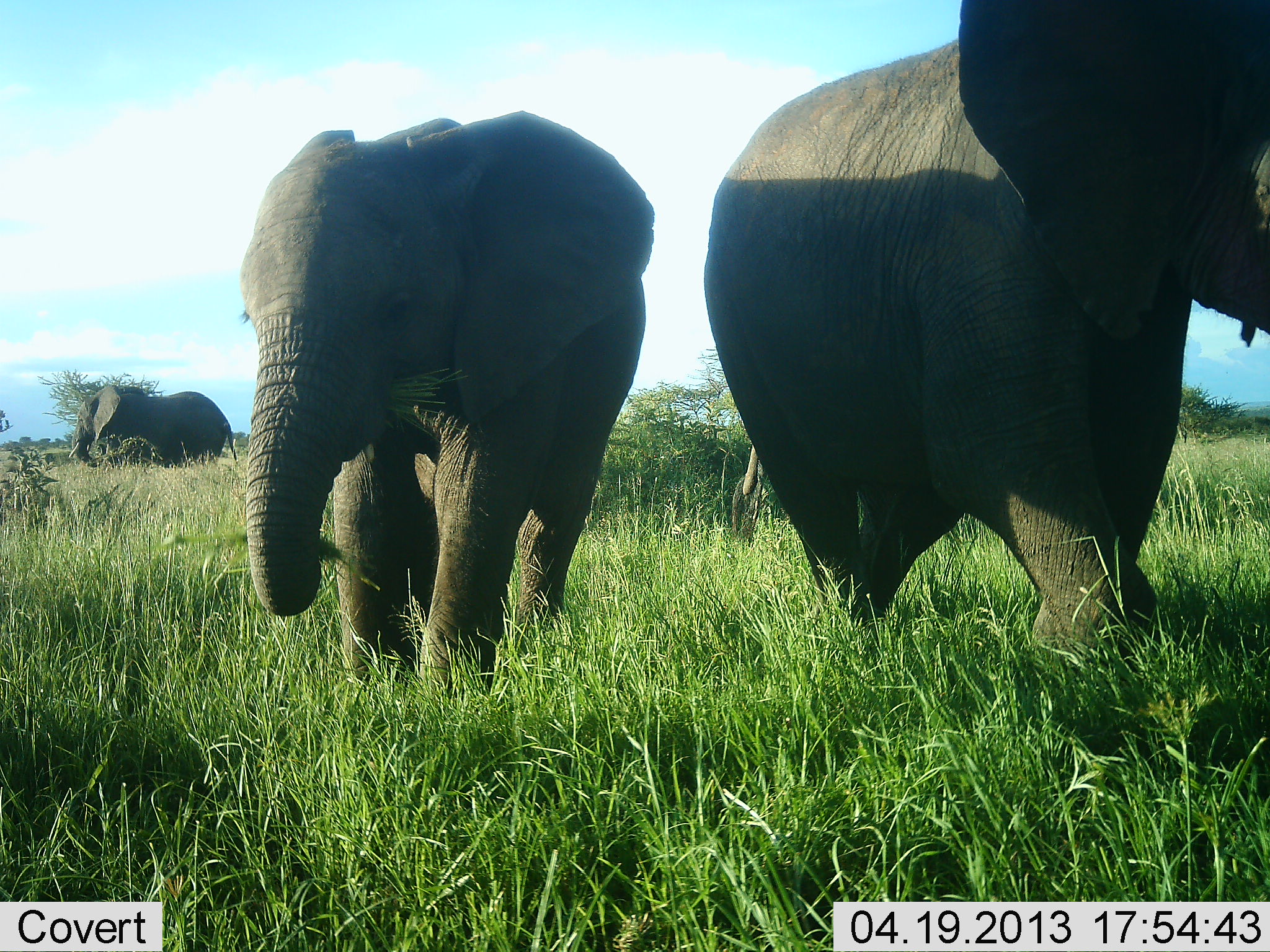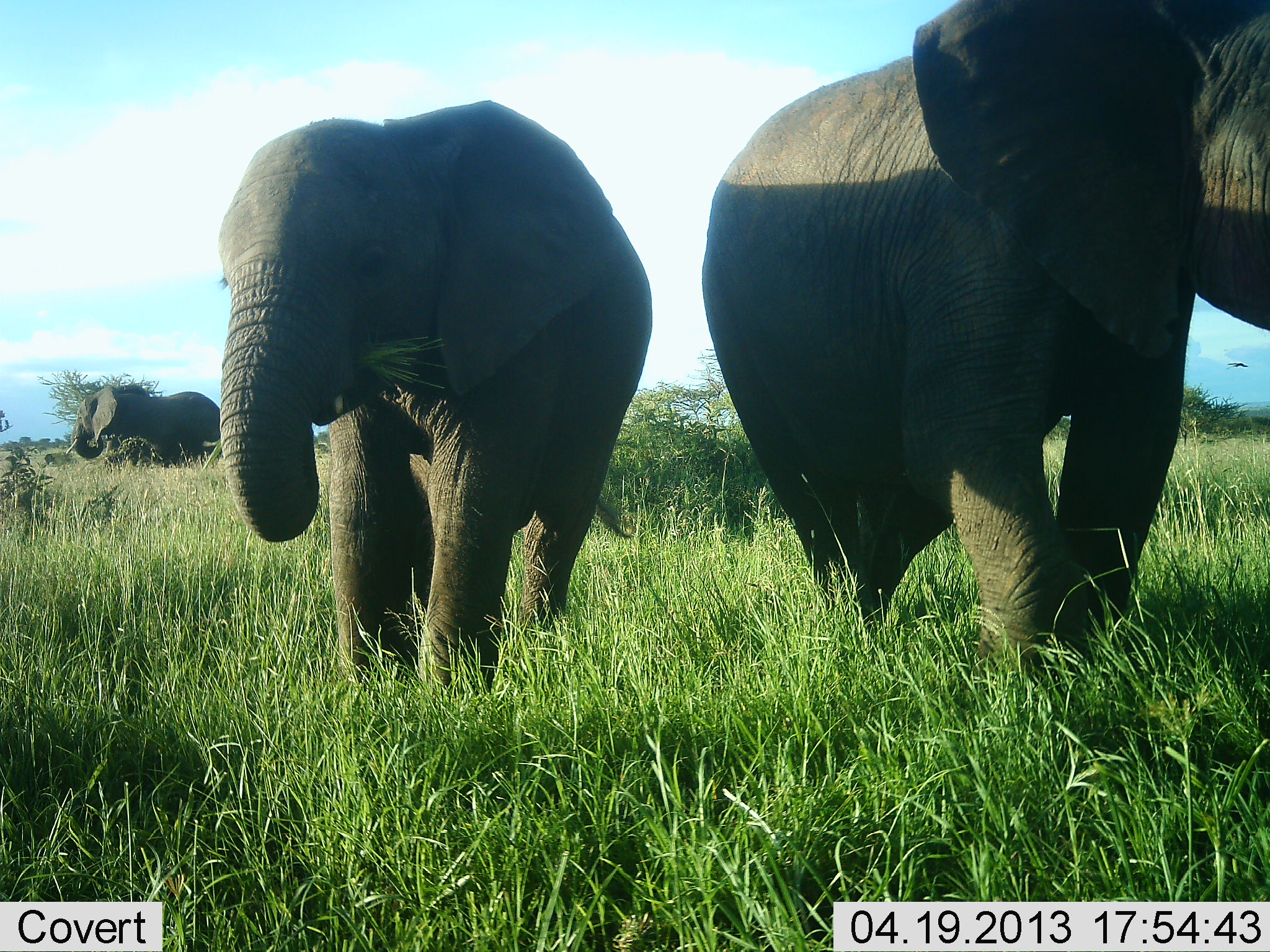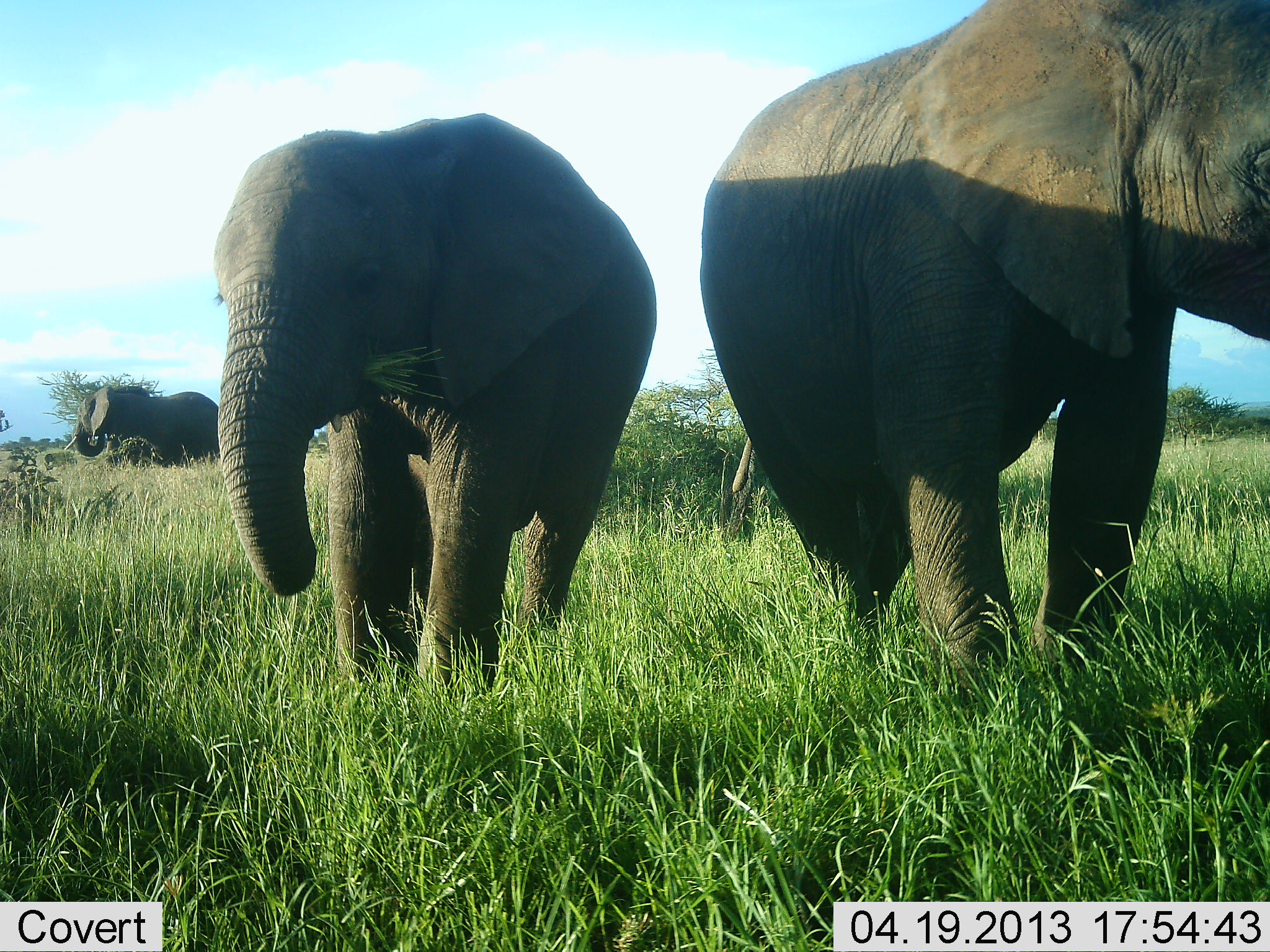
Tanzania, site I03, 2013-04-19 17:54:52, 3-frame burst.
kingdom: Animalia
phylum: Chordata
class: Mammalia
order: Proboscidea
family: Elephantidae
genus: Loxodonta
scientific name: Loxodonta africana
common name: african bush elephant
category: elephant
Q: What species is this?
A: Elephant (african bush elephant) (Loxodonta africana).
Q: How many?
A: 3.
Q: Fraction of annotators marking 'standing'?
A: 44%.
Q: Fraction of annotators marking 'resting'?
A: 0%.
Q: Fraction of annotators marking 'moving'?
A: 32%.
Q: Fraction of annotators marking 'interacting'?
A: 0%.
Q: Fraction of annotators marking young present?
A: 8%.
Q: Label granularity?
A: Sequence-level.